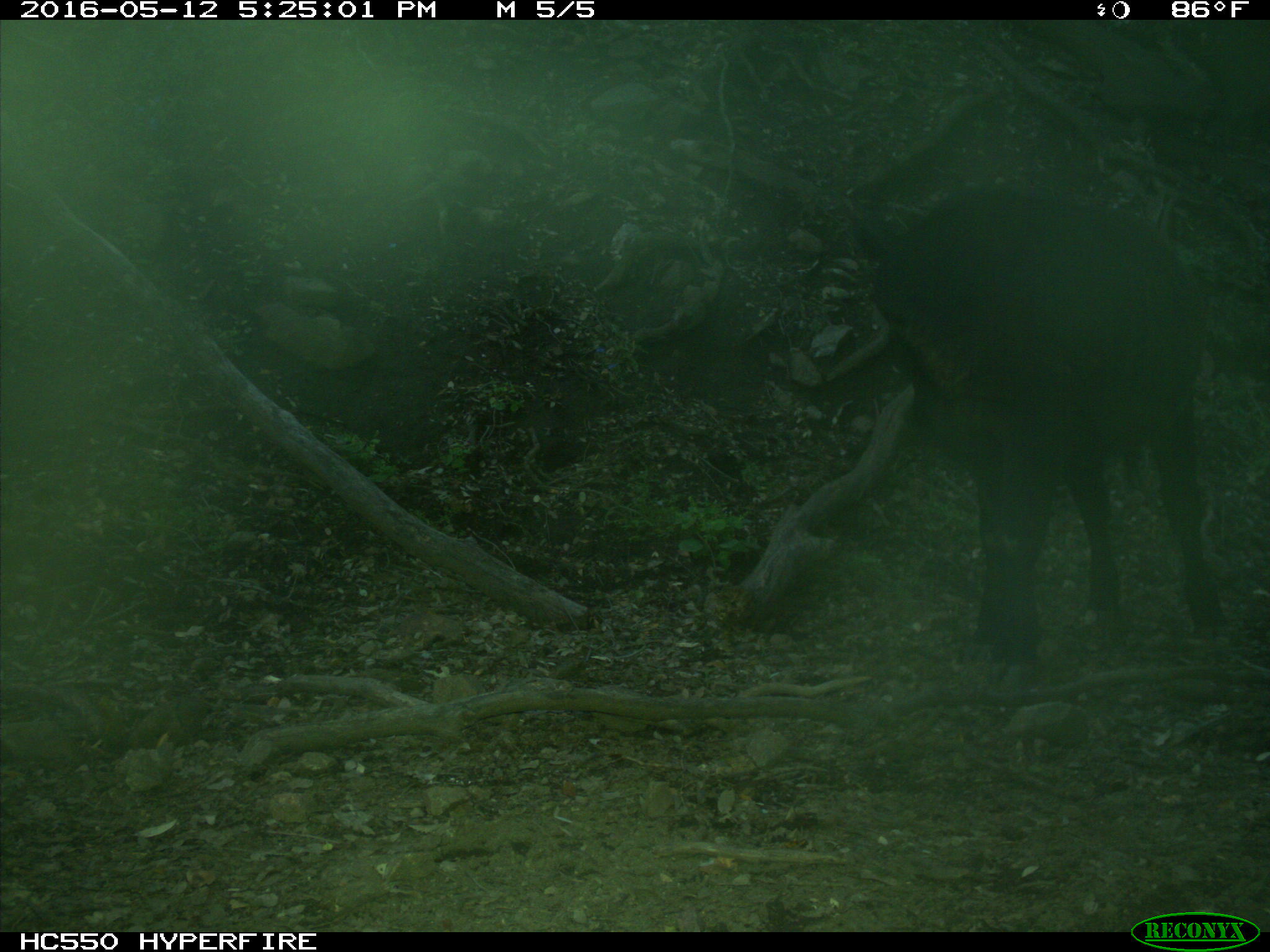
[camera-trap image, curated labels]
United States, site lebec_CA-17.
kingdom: Animalia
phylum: Chordata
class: Mammalia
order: Artiodactyla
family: Bovidae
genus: Bos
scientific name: Bos taurus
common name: domestic cow